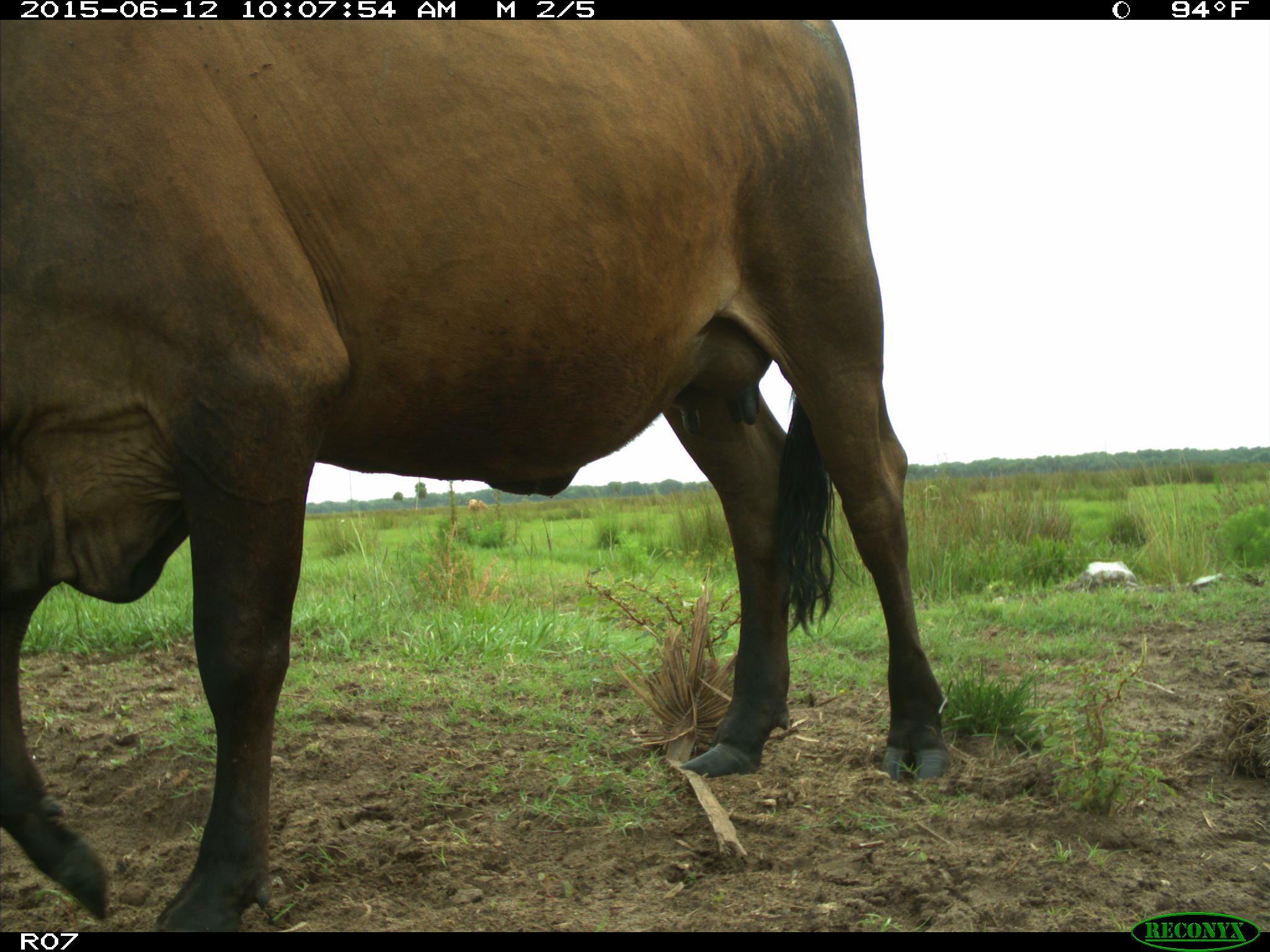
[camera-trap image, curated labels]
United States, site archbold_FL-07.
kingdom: Animalia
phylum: Chordata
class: Mammalia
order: Artiodactyla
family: Bovidae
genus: Bos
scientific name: Bos taurus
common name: domestic cow